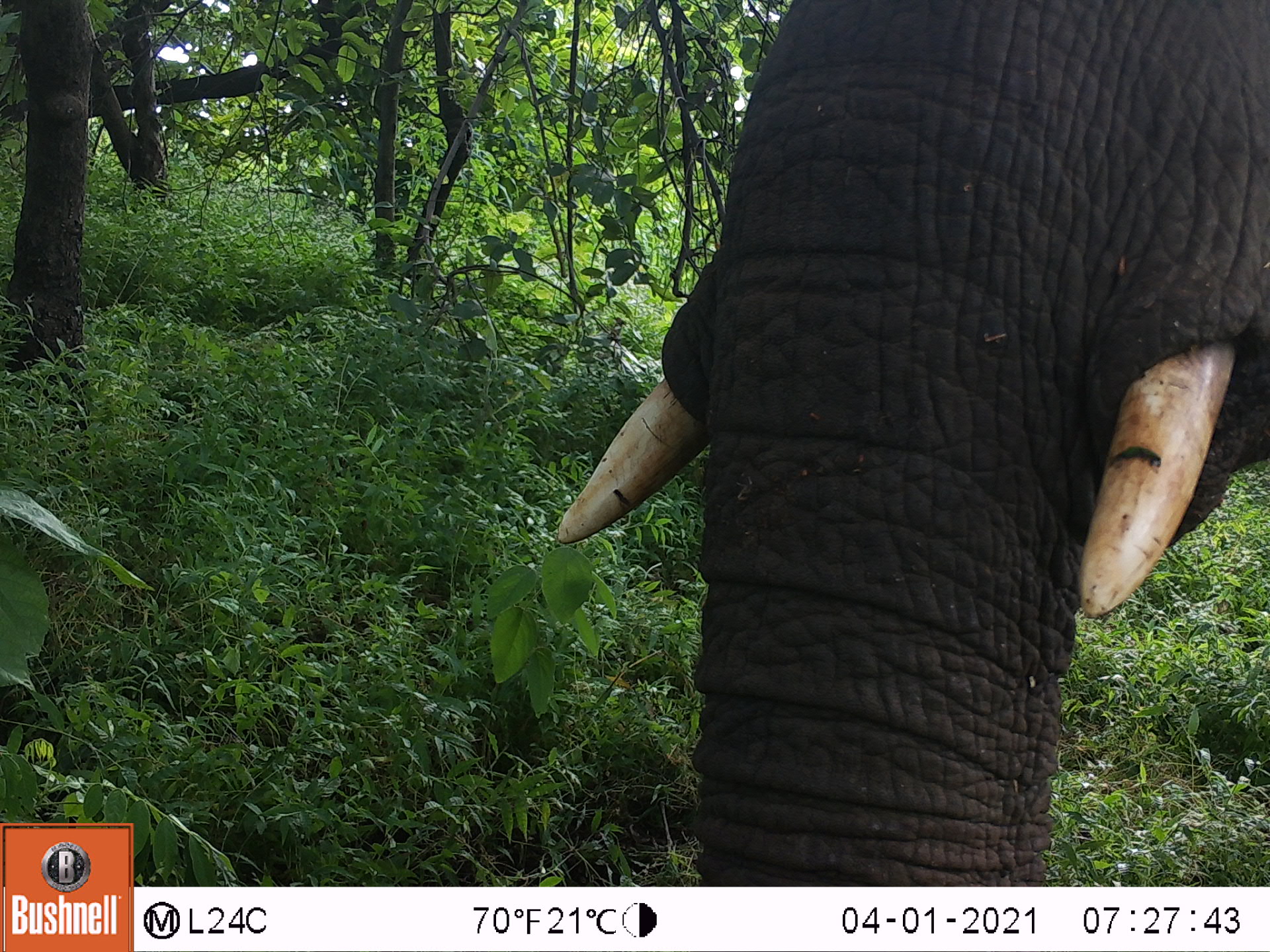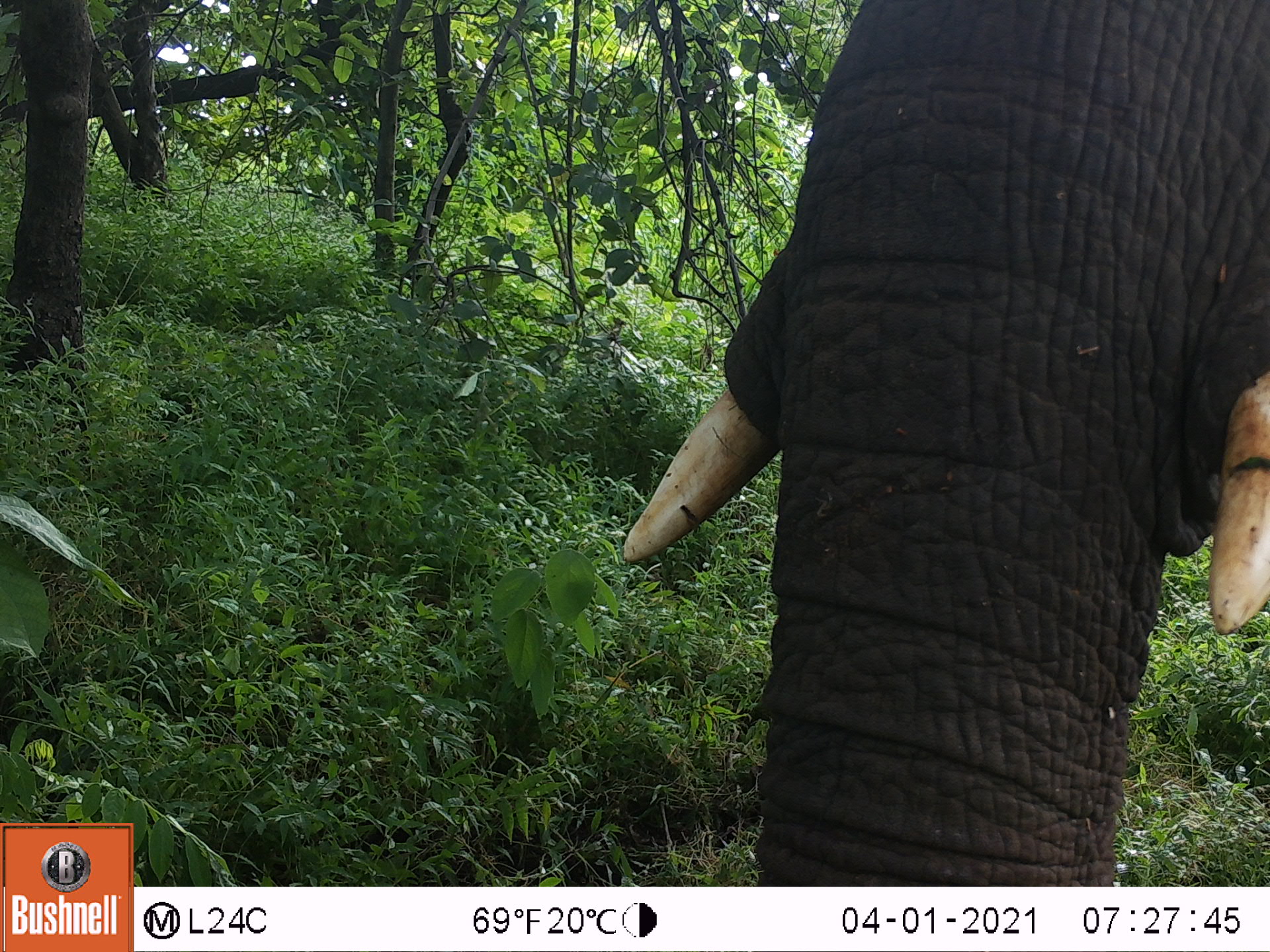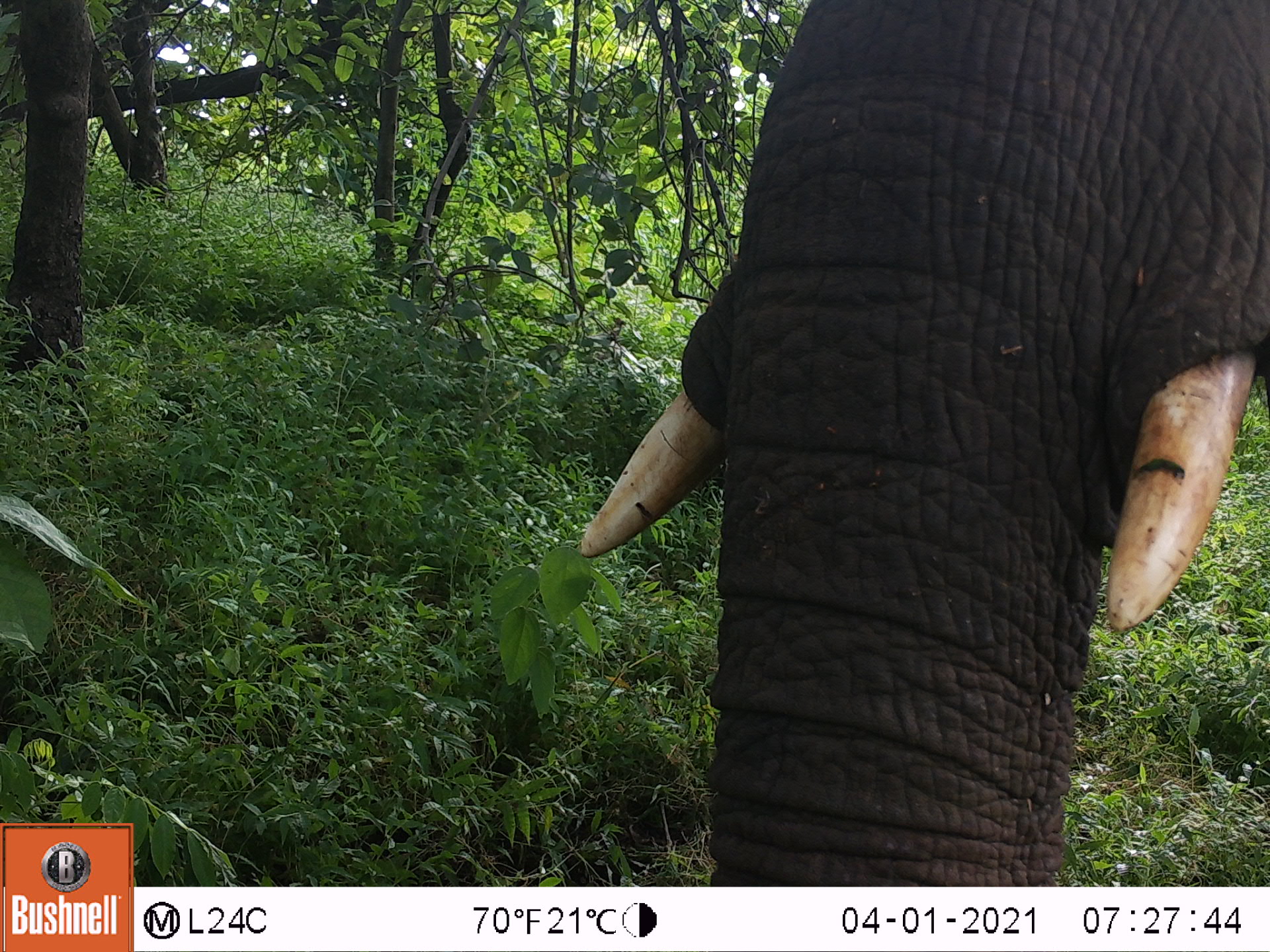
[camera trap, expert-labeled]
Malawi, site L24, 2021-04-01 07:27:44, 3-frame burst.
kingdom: Animalia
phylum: Chordata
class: Mammalia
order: Proboscidea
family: Elephantidae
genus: Loxodonta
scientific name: Loxodonta africana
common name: african savanna elephant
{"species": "african savanna elephant (Loxodonta africana)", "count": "1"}